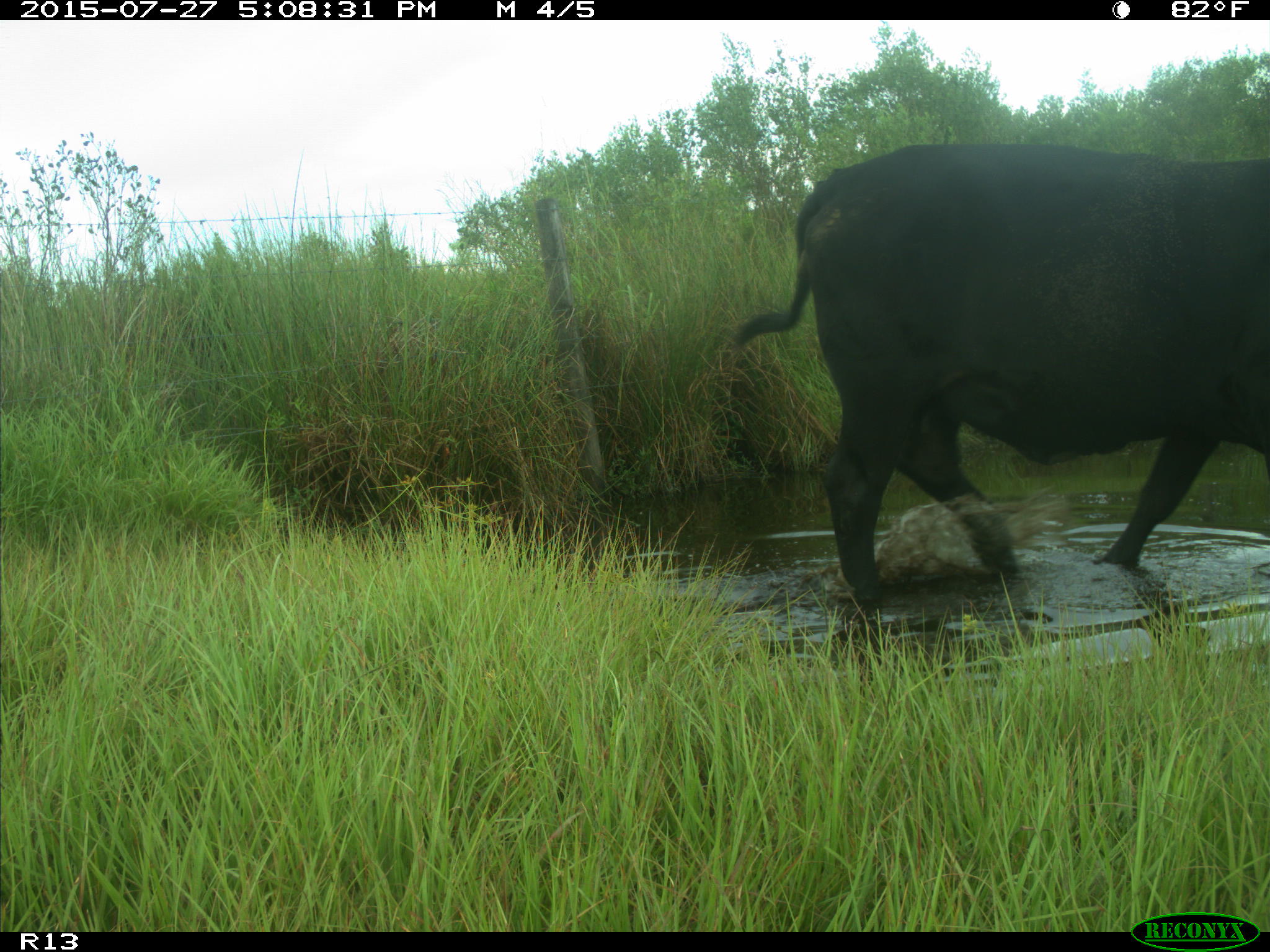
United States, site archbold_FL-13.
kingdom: Animalia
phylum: Chordata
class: Mammalia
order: Artiodactyla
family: Bovidae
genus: Bos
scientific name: Bos taurus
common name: domestic cow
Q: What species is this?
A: Bos taurus (domestic cow).